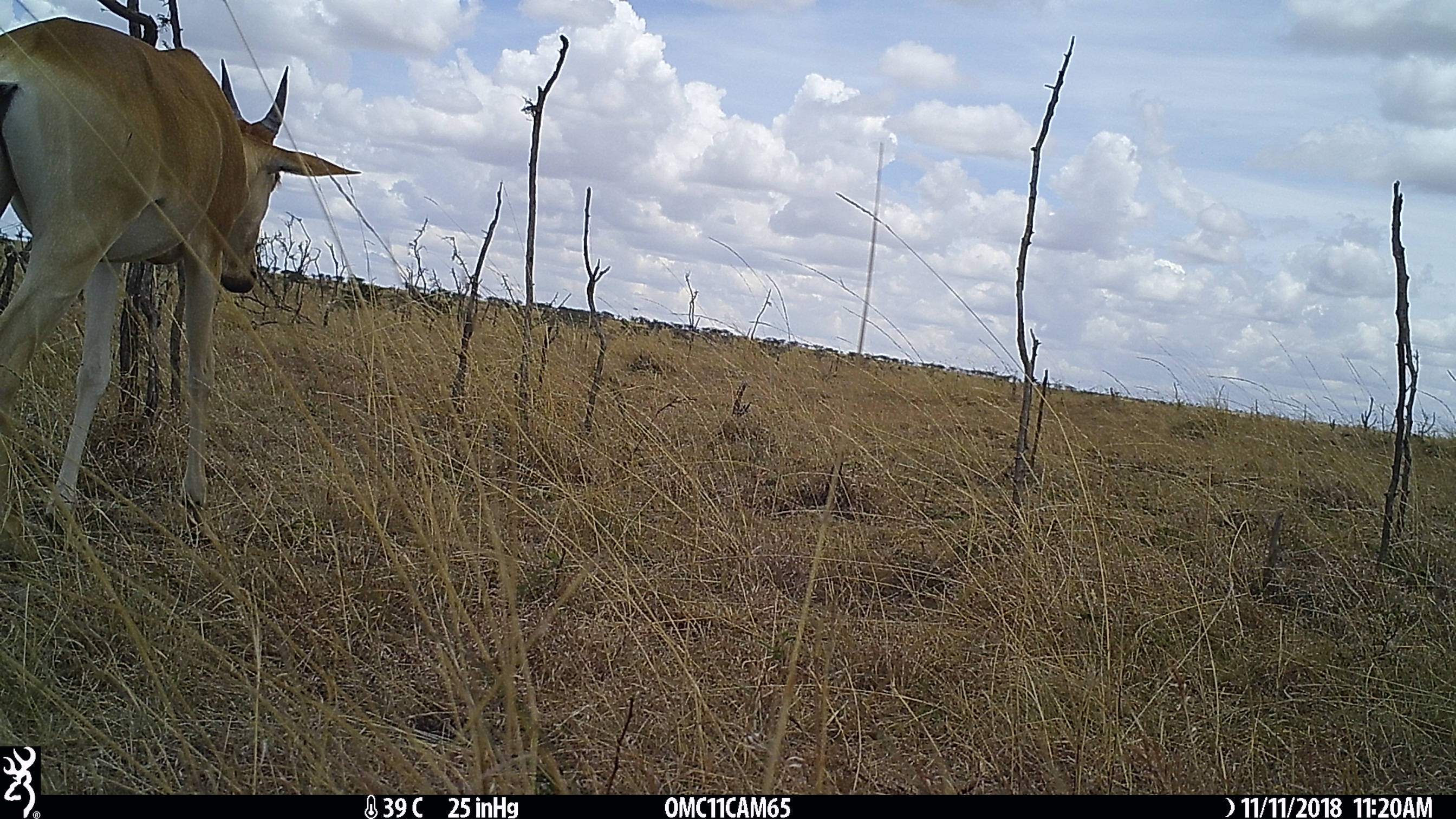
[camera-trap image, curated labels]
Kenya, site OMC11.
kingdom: Animalia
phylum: Chordata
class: Mammalia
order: Artiodactyla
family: Bovidae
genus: Alcelaphus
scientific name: Alcelaphus buselaphus cokii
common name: coke's hartebeest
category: hartebeest cokes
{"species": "hartebeest cokes (coke's hartebeest) (Alcelaphus buselaphus cokii)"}